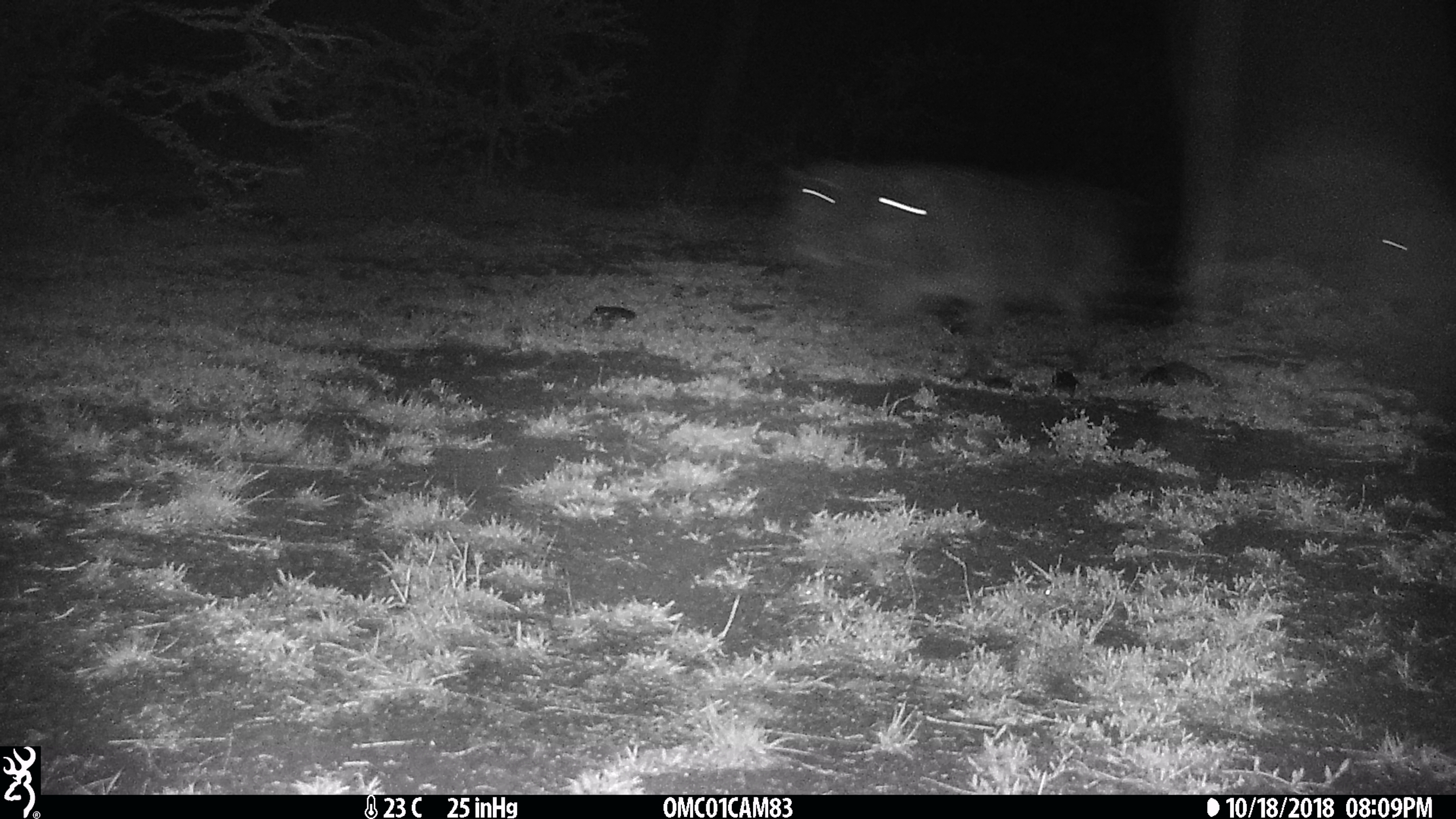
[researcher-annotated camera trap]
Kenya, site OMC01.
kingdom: Animalia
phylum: Chordata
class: Mammalia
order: Artiodactyla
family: Suidae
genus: Phacochoerus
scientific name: Phacochoerus africanus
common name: common warthog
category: warthog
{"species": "warthog (common warthog) (Phacochoerus africanus)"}